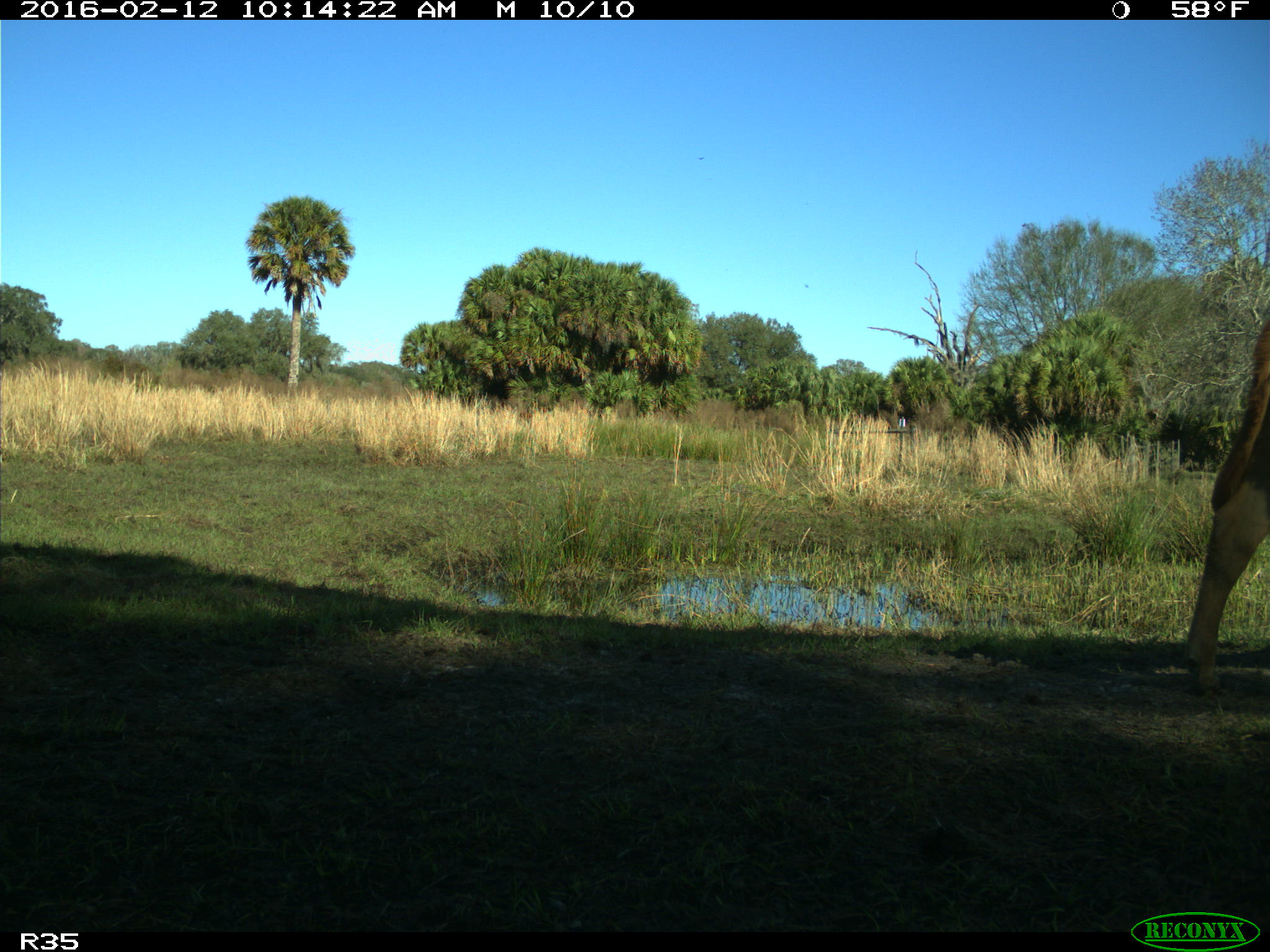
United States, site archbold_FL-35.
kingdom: Animalia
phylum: Chordata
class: Mammalia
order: Artiodactyla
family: Bovidae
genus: Bos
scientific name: Bos taurus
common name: domestic cow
Bos taurus (domestic cow).